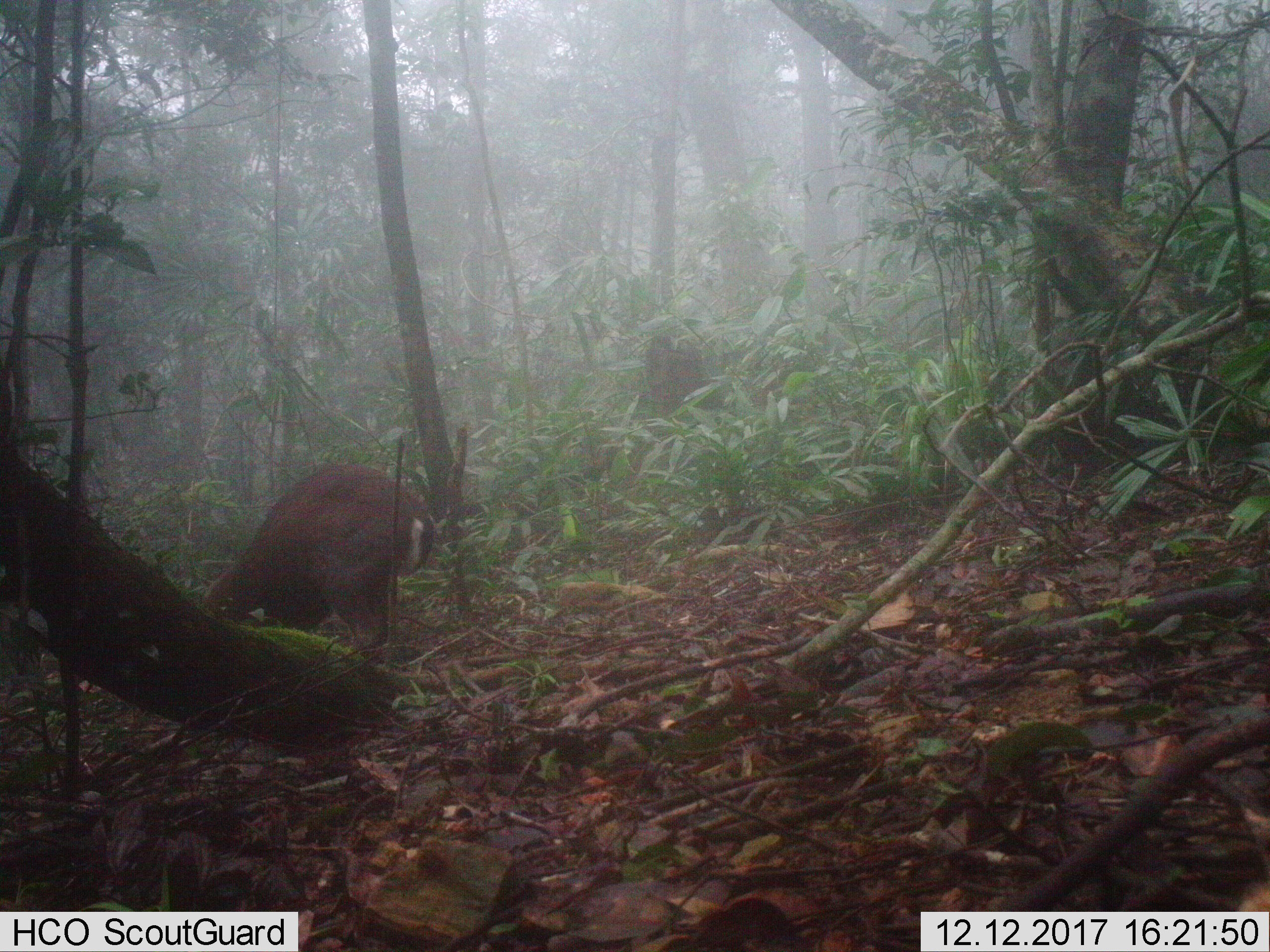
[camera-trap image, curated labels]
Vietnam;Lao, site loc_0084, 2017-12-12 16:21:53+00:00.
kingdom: Animalia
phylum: Chordata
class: Mammalia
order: Artiodactyla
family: Cervidae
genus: Muntiacus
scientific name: Muntiacus rooseveltorum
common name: roosevelt's muntjac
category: roosevelts muntjac group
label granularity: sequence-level